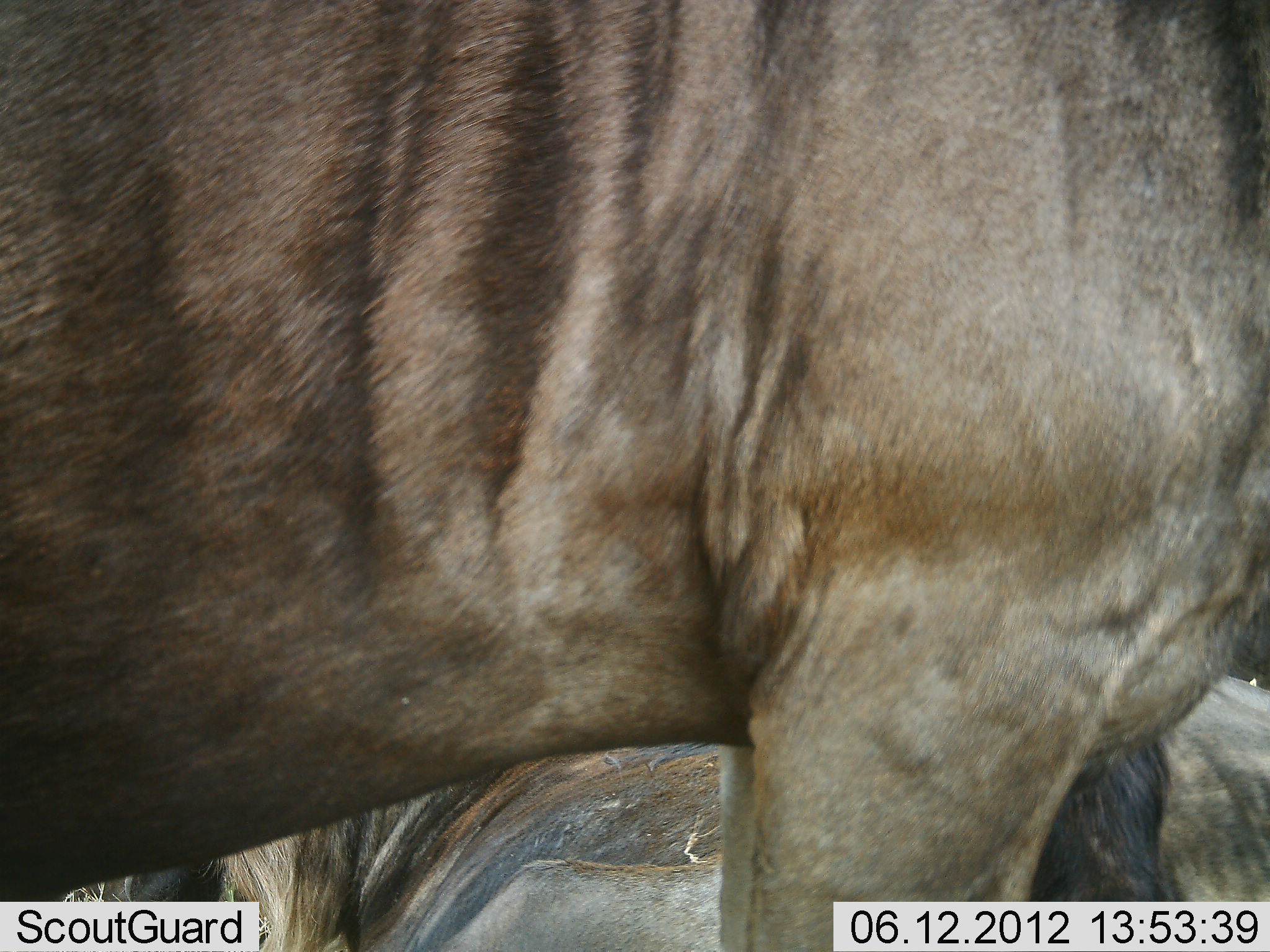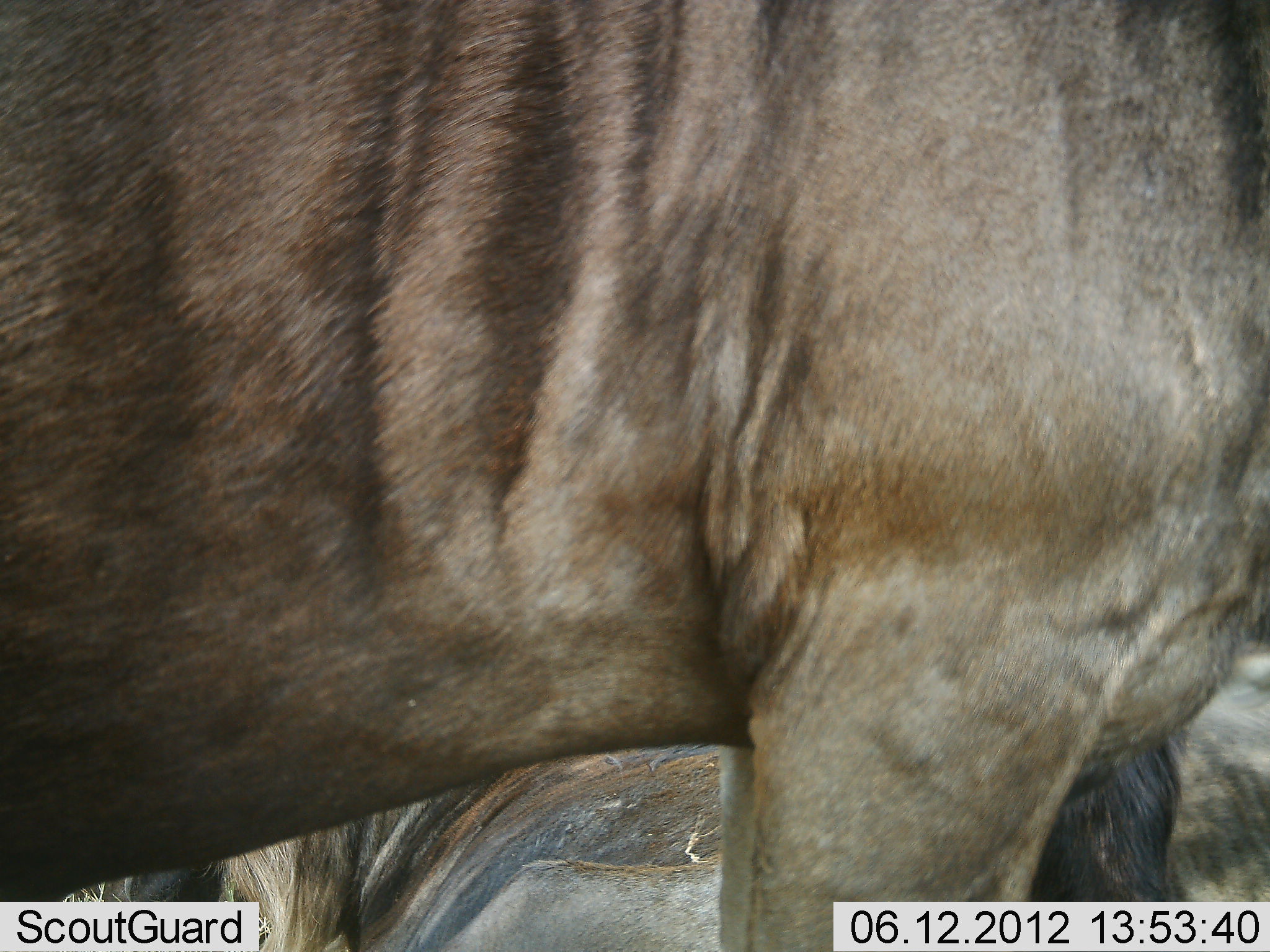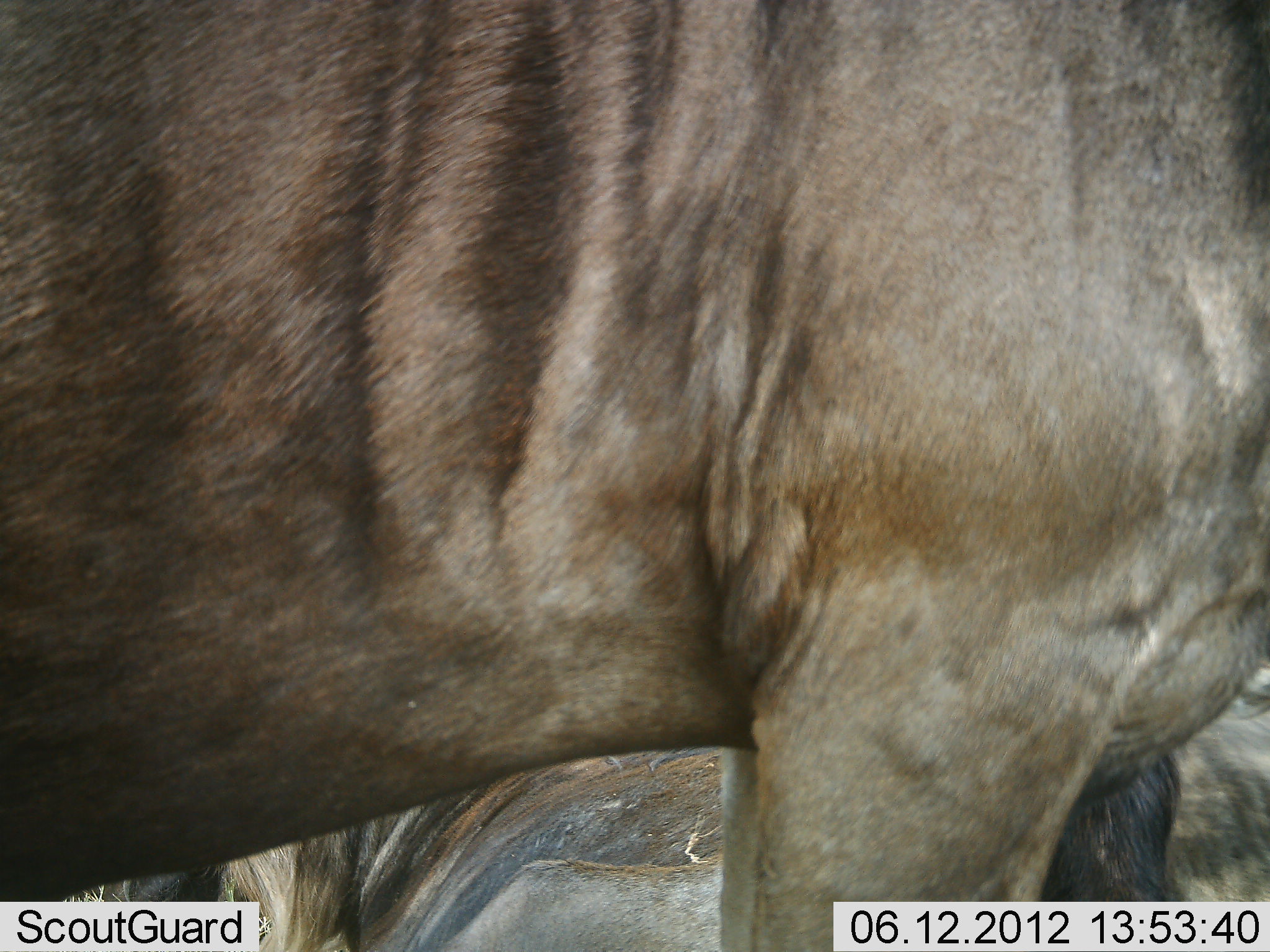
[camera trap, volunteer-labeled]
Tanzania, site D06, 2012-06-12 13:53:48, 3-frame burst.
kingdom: Animalia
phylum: Chordata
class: Mammalia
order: Artiodactyla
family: Bovidae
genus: Connochaetes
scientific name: Connochaetes taurinus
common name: blue wildebeest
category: wildebeest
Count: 2.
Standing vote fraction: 90%.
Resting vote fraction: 80%.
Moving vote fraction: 0%.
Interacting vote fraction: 0%.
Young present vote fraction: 0%.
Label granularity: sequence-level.